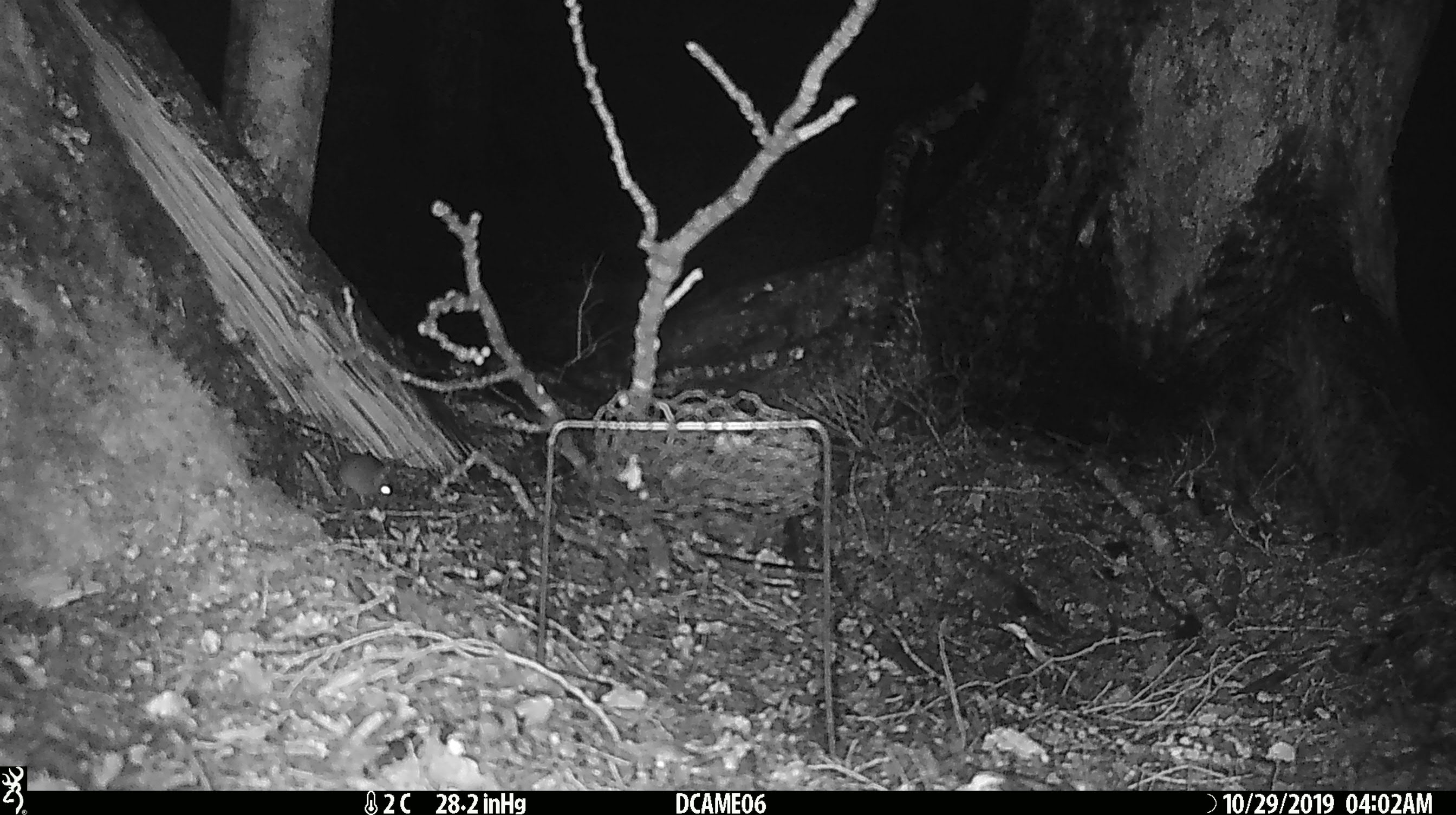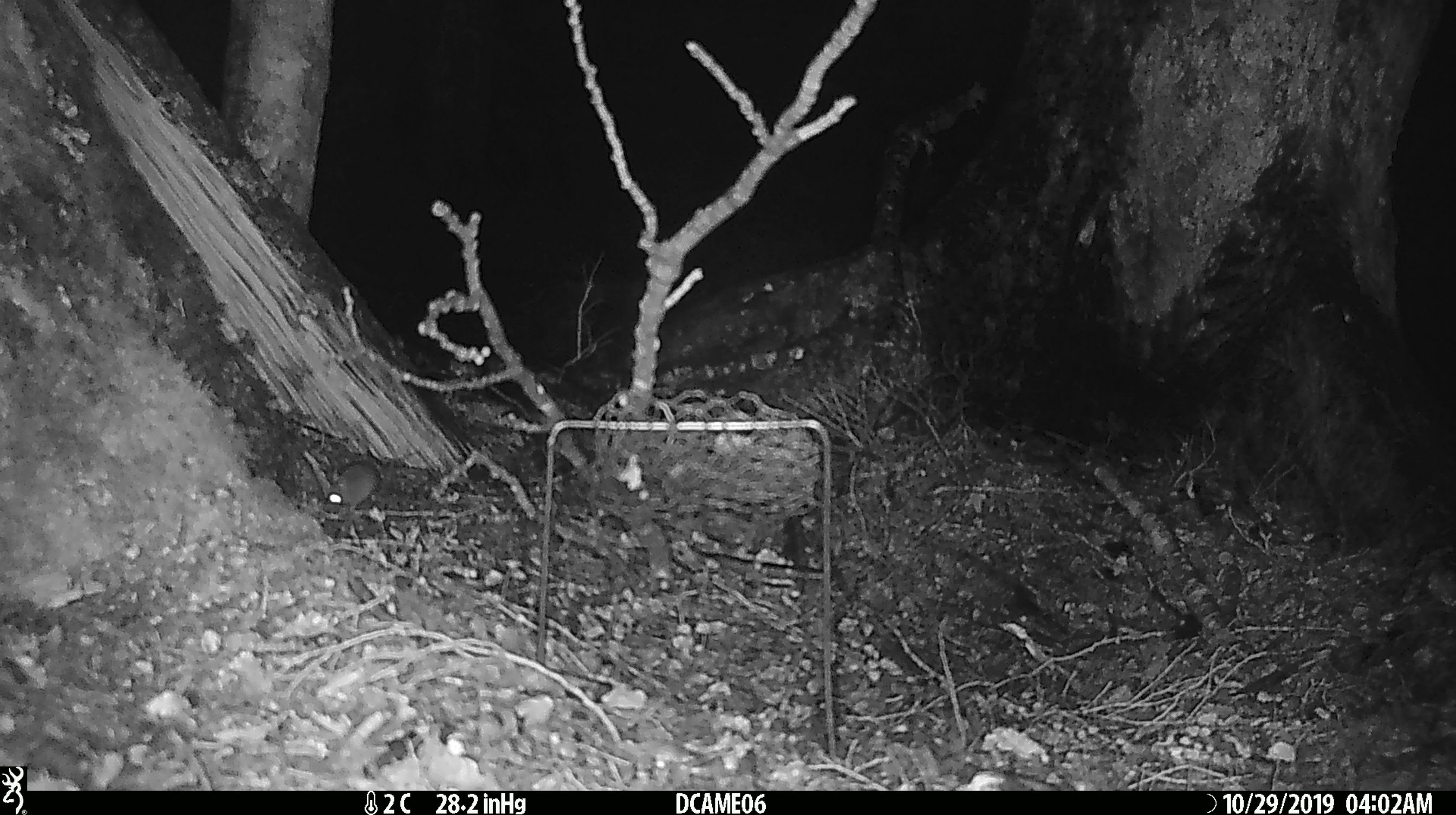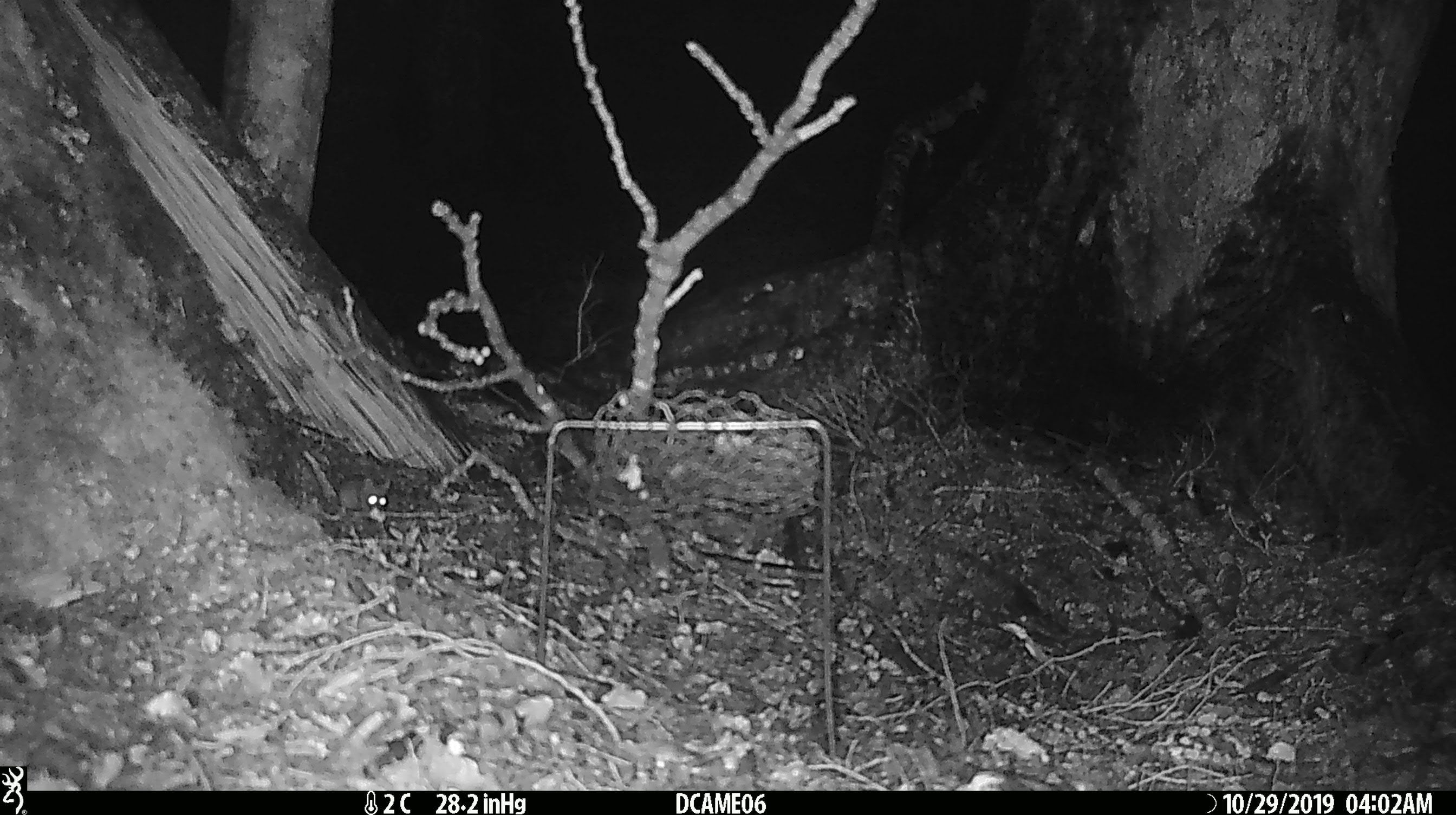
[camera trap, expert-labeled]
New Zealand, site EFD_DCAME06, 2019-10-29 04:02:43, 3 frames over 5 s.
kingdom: Animalia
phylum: Chordata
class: Mammalia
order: Rodentia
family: Muridae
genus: Mus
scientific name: Mus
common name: mouse